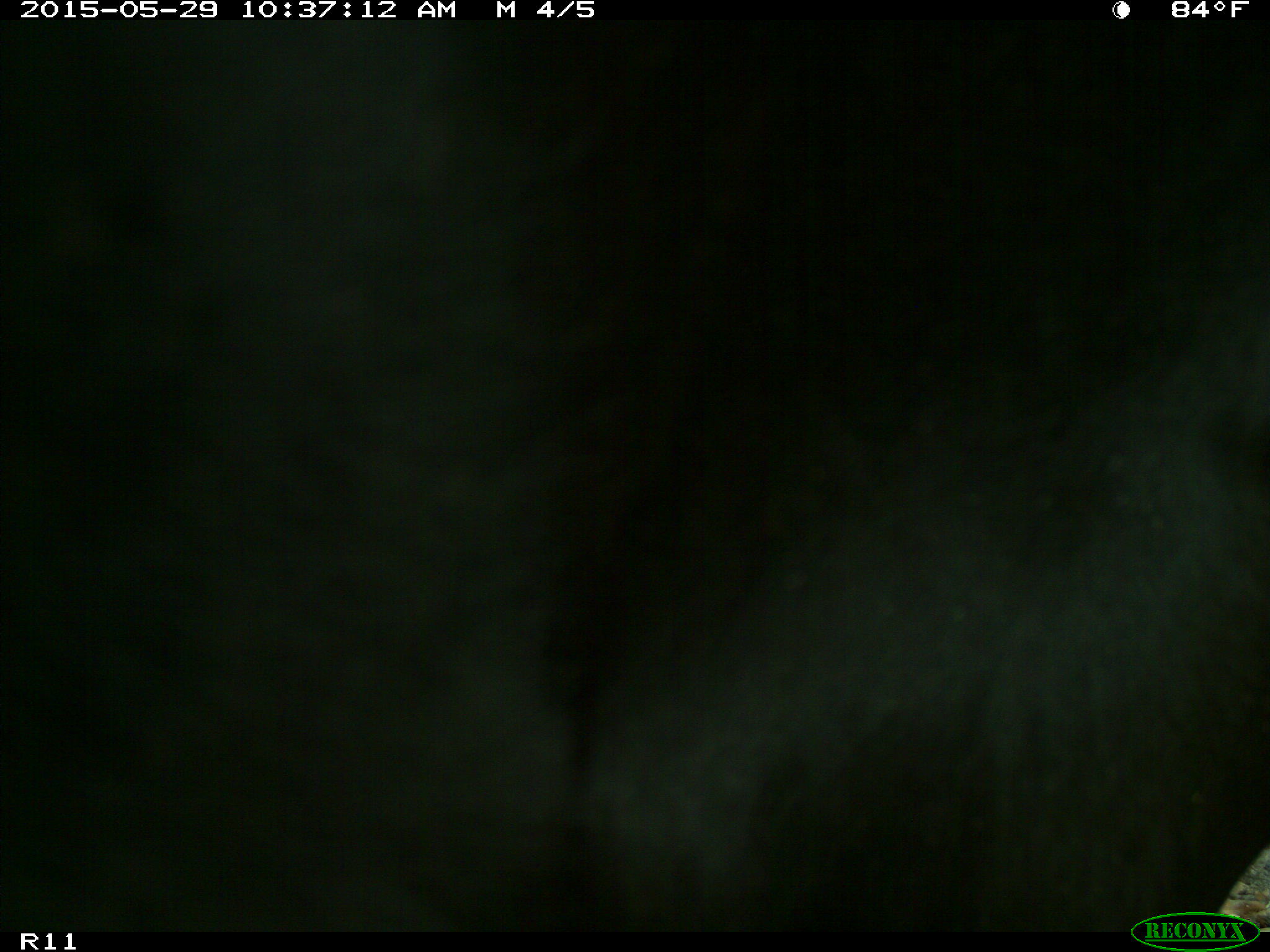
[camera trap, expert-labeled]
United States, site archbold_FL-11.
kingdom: Animalia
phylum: Chordata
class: Mammalia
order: Artiodactyla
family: Bovidae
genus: Bos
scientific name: Bos taurus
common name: domestic cow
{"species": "Bos taurus (domestic cow)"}